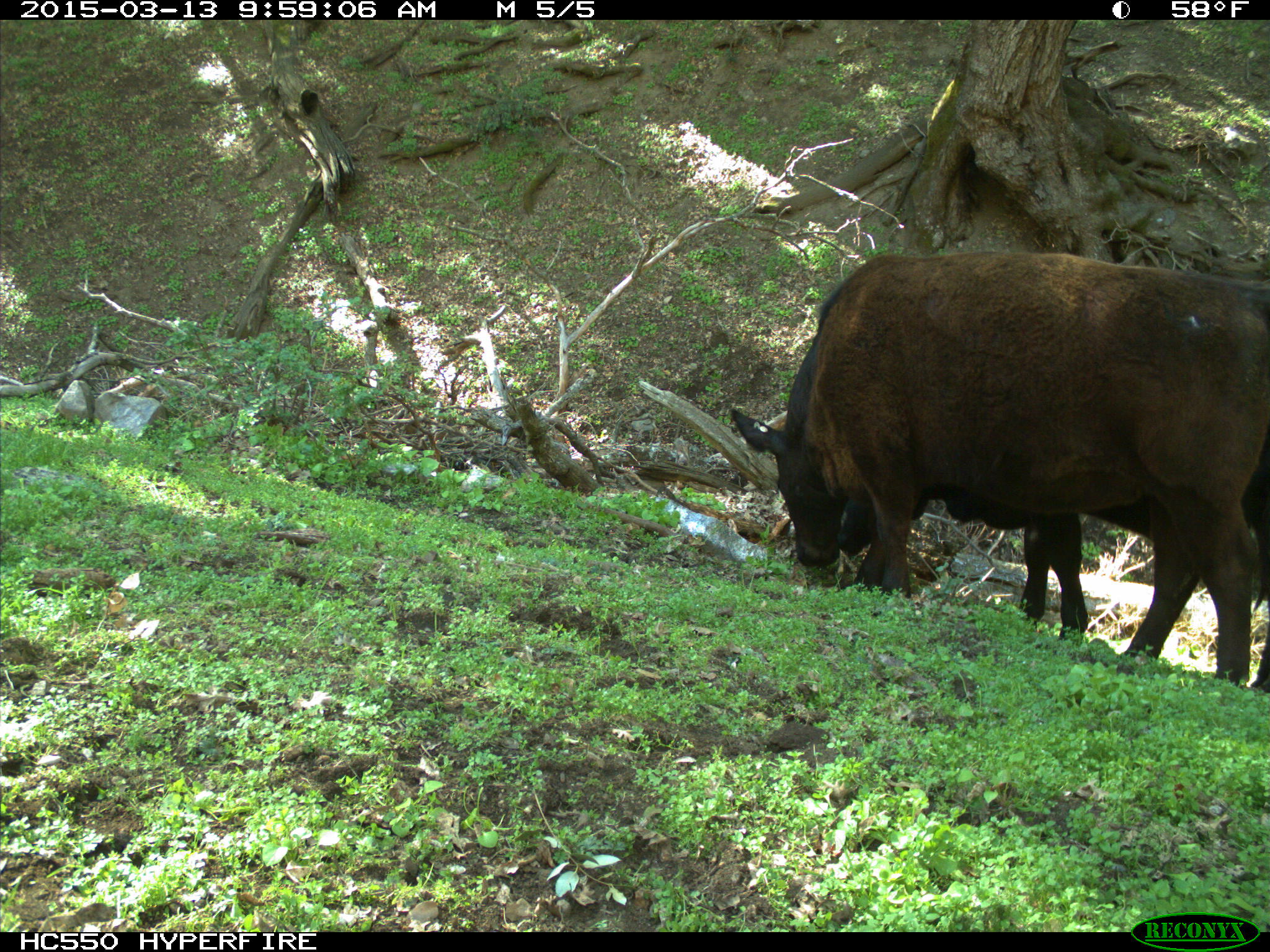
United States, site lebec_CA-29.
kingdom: Animalia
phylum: Chordata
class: Mammalia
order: Artiodactyla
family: Bovidae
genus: Bos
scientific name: Bos taurus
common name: domestic cow